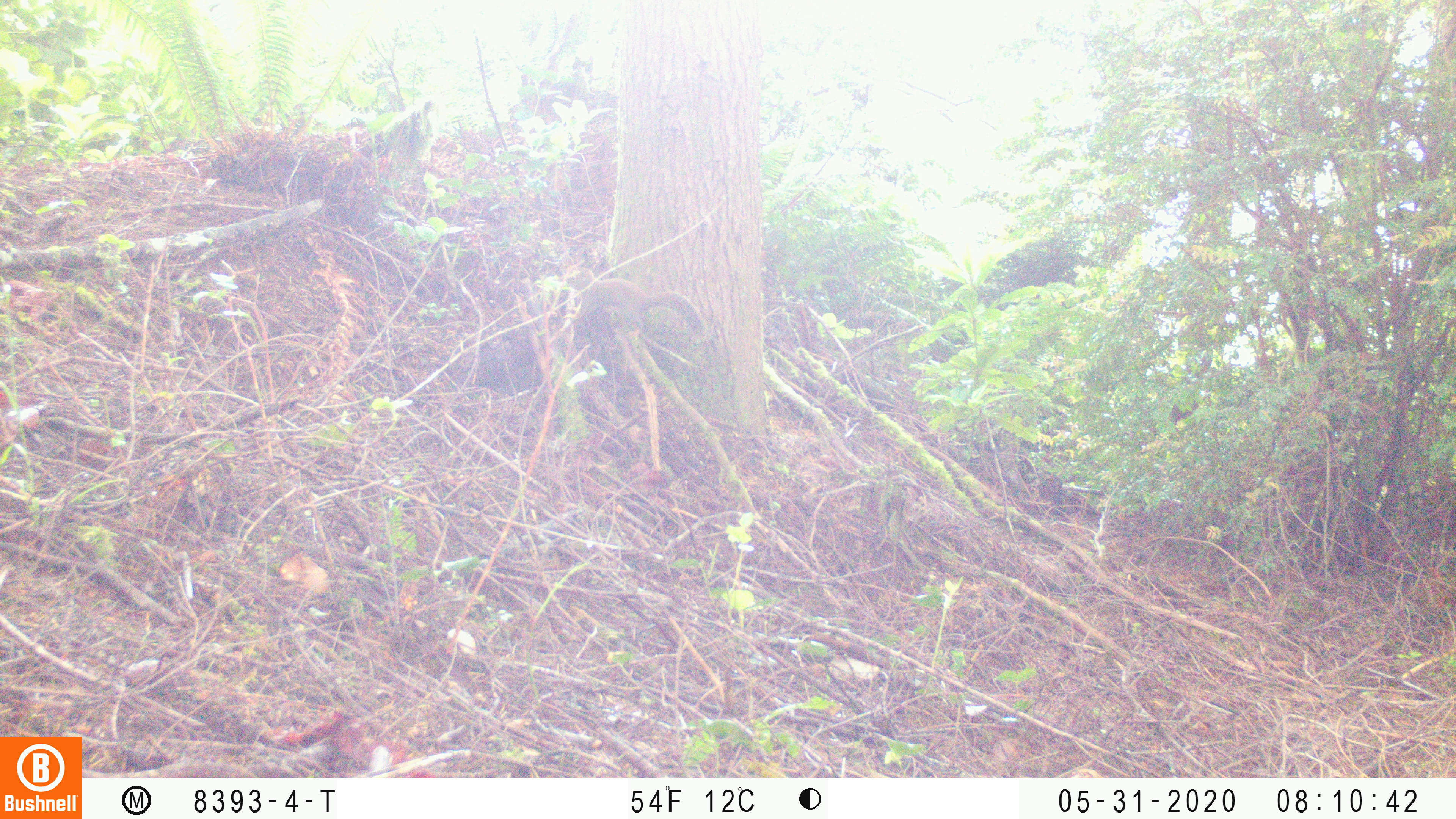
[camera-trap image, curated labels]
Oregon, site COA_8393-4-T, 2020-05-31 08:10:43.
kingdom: Animalia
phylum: Chordata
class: Mammalia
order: Rodentia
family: Sciuridae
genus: Tamiasciurus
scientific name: Tamiasciurus douglasii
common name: douglas squirrel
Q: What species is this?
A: Douglas squirrel (Tamiasciurus douglasii).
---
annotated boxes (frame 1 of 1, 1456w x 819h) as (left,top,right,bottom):
douglas squirrel: (564,266,704,334)